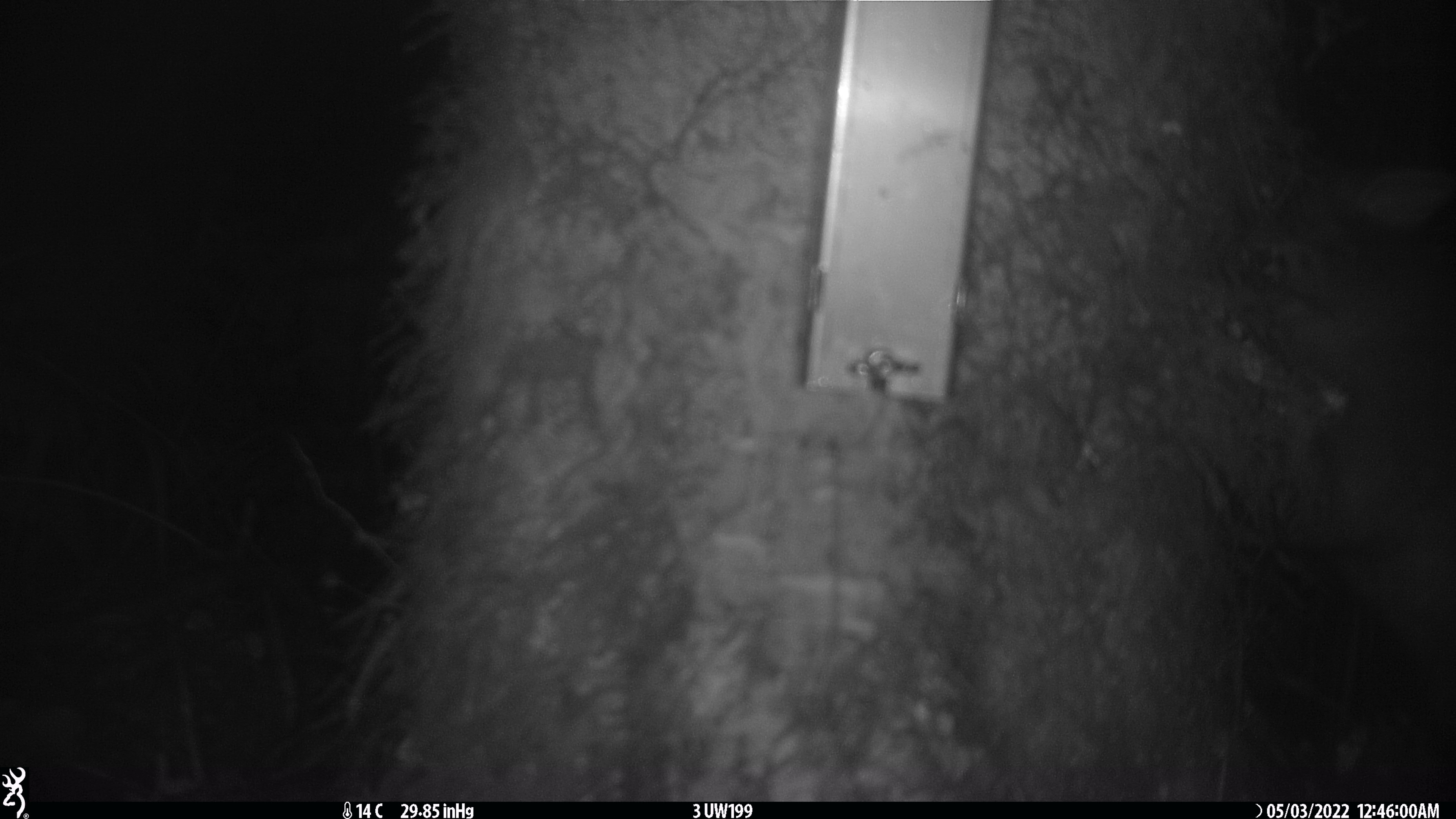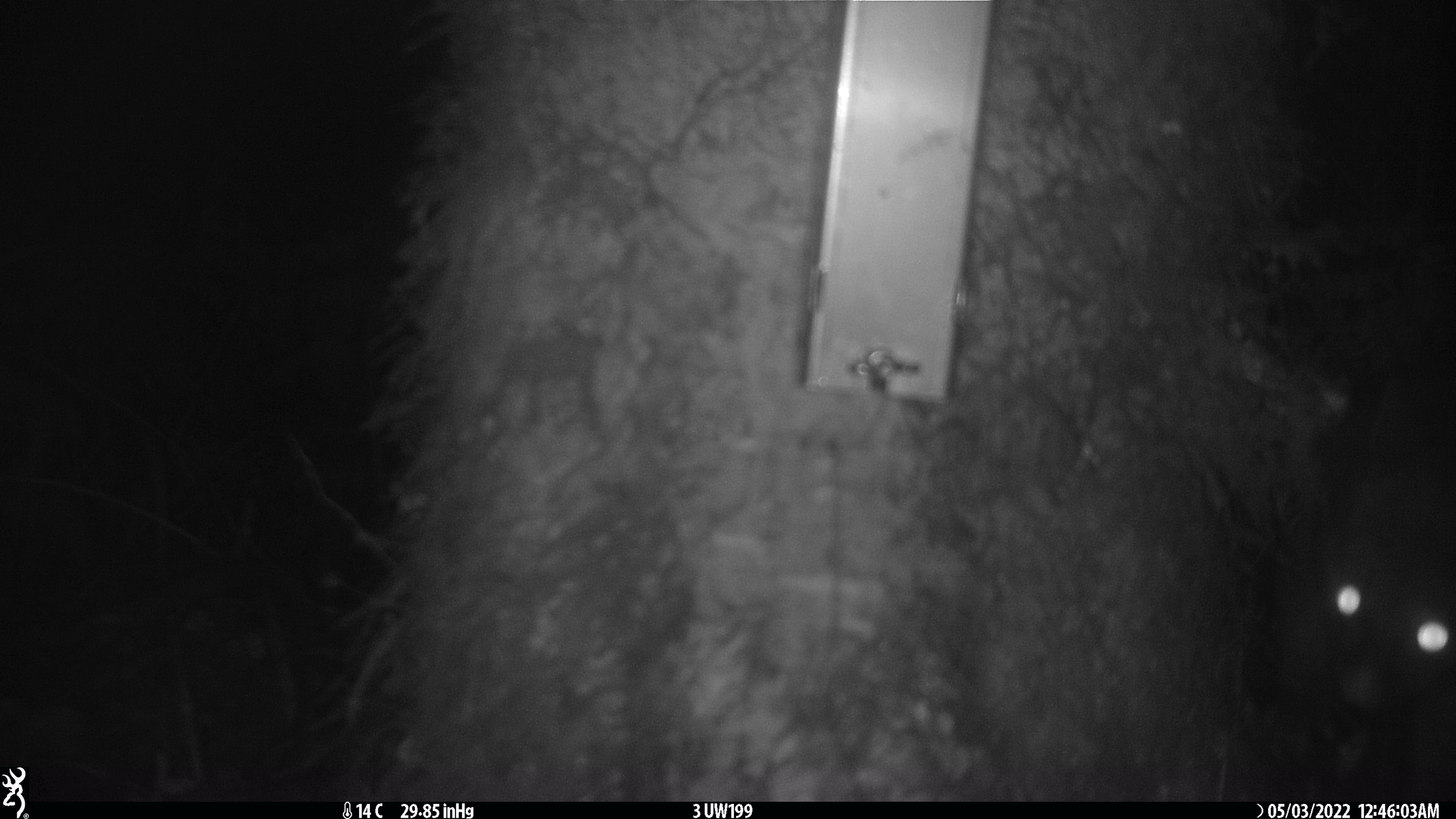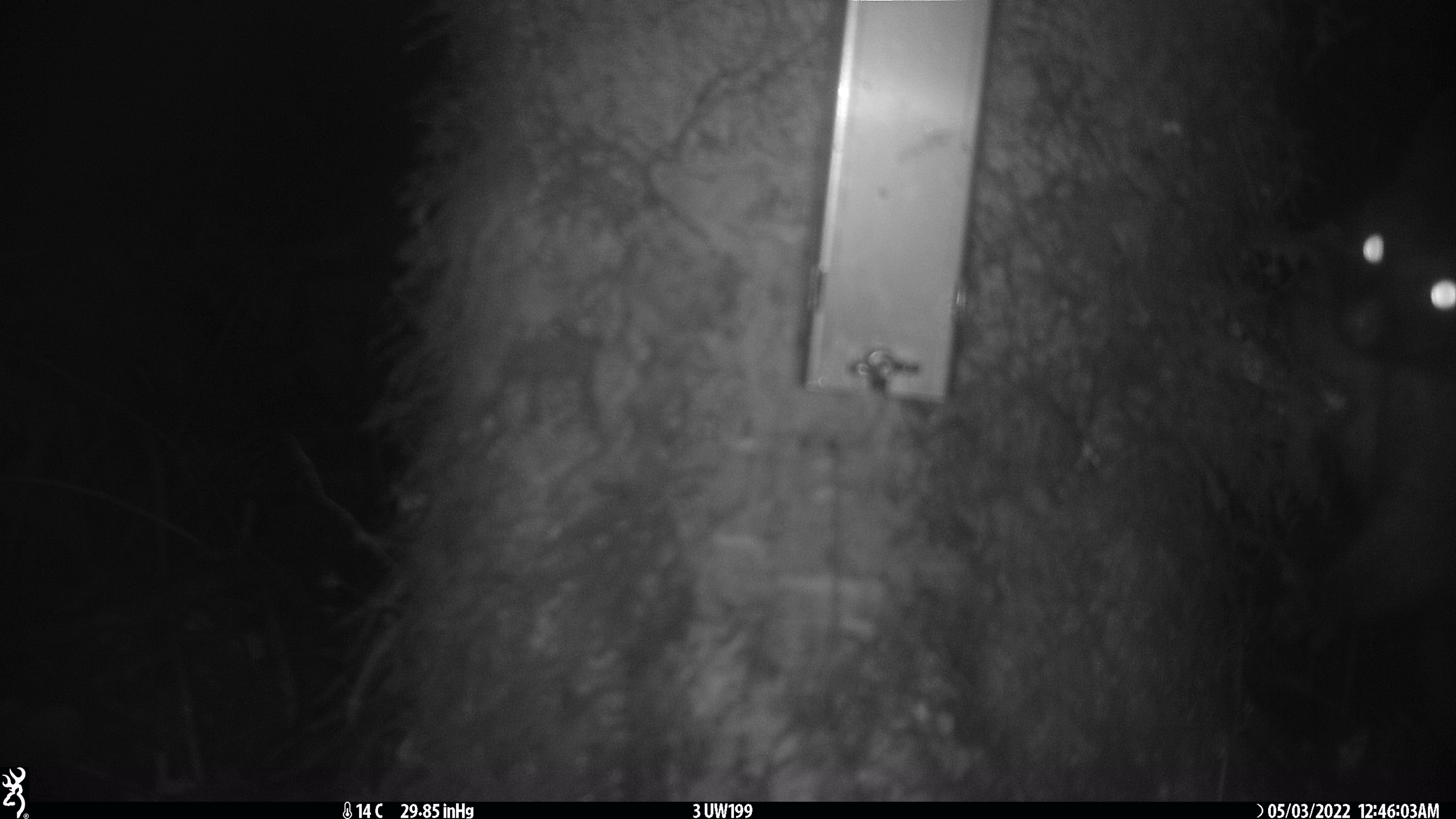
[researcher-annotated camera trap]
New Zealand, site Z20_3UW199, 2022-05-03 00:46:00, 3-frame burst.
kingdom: Animalia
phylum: Chordata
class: Mammalia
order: Diprotodontia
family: Phalangeridae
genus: Trichosurus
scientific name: Trichosurus vulpecula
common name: common brushtail possum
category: possum